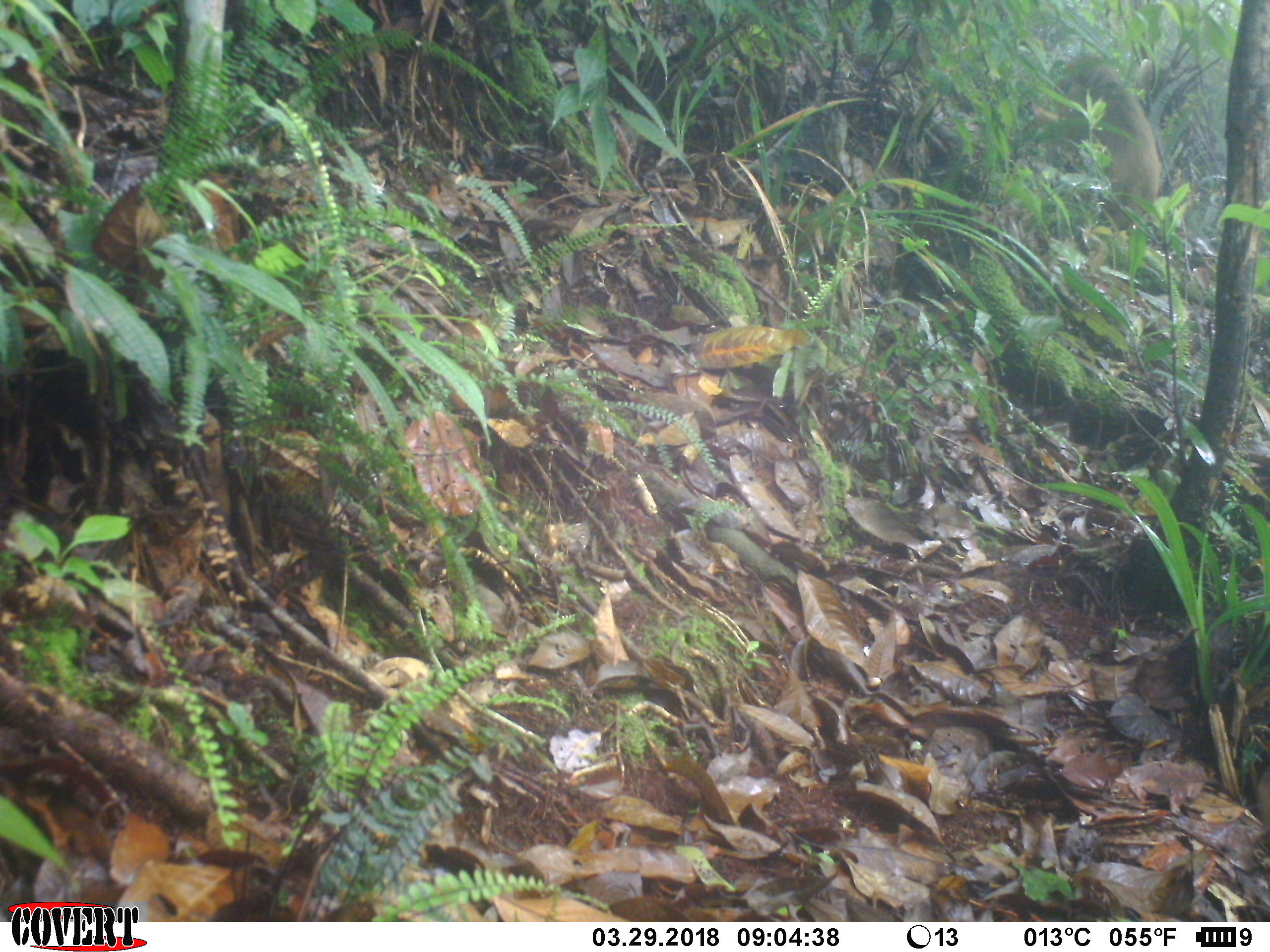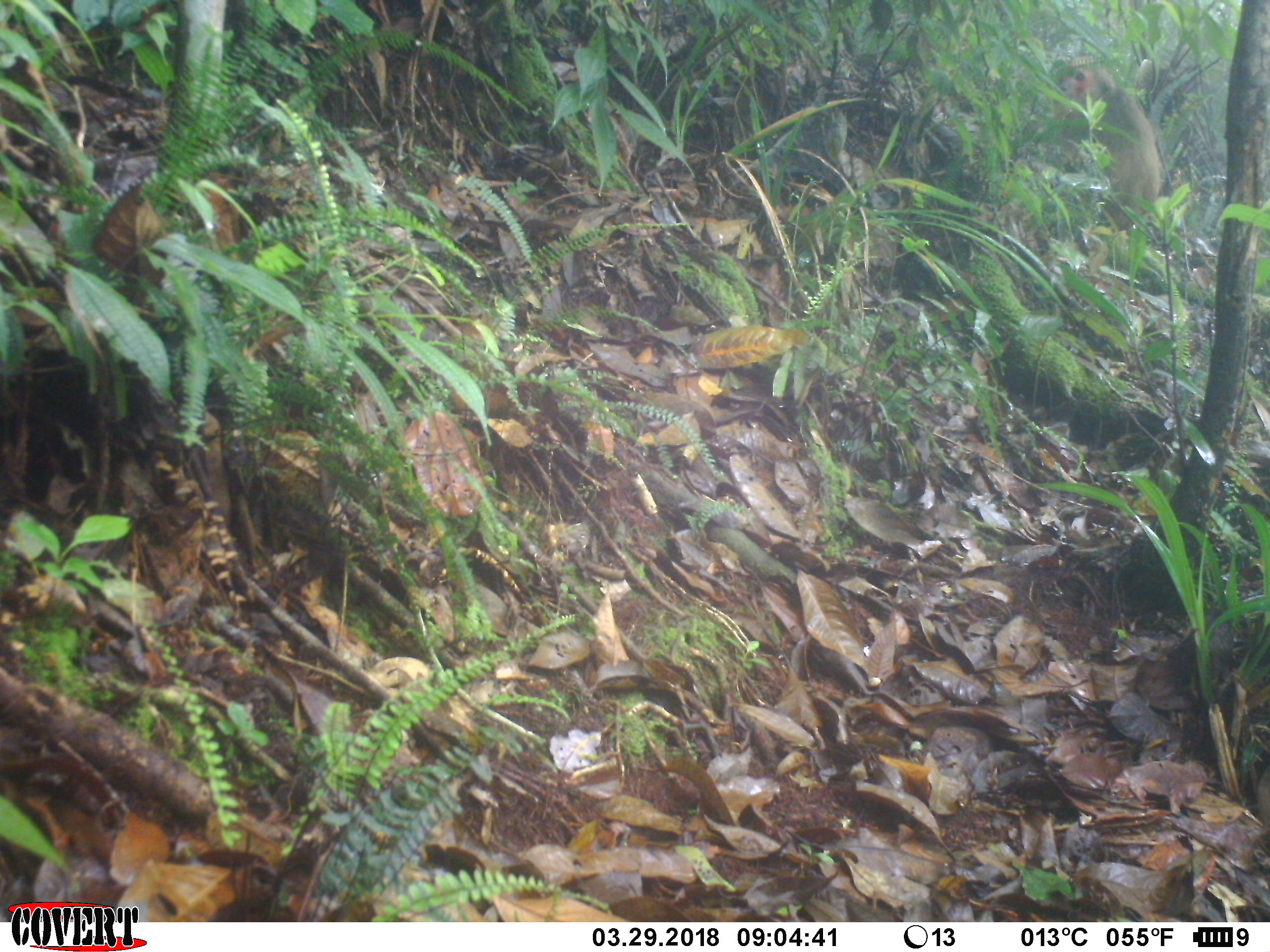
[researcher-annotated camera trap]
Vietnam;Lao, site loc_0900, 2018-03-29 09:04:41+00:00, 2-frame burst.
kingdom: Animalia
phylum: Chordata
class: Mammalia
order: Primates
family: Cercopithecidae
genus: Macaca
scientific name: Macaca arctoides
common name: stump-tailed macaque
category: stump tailed macaque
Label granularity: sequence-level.